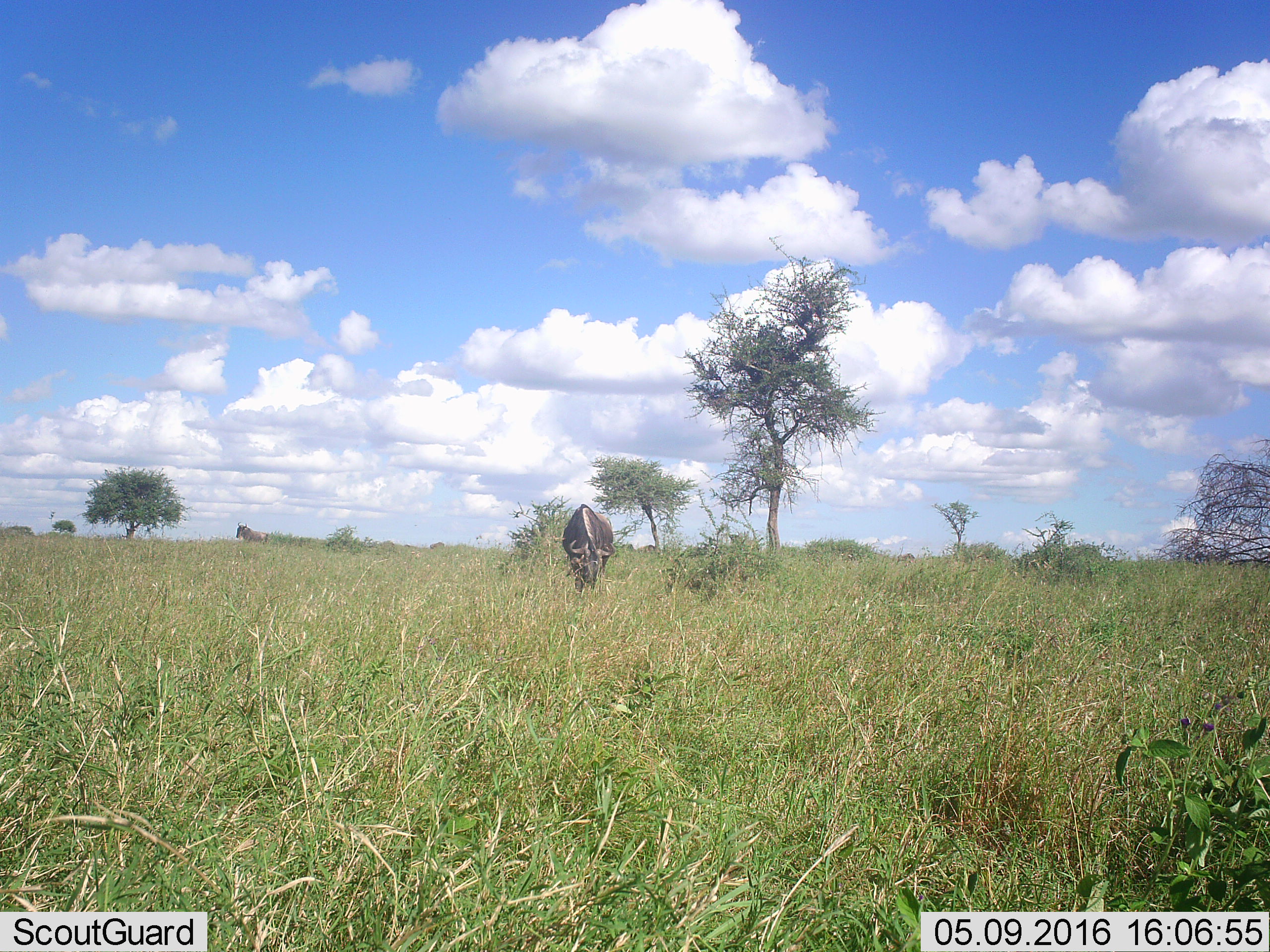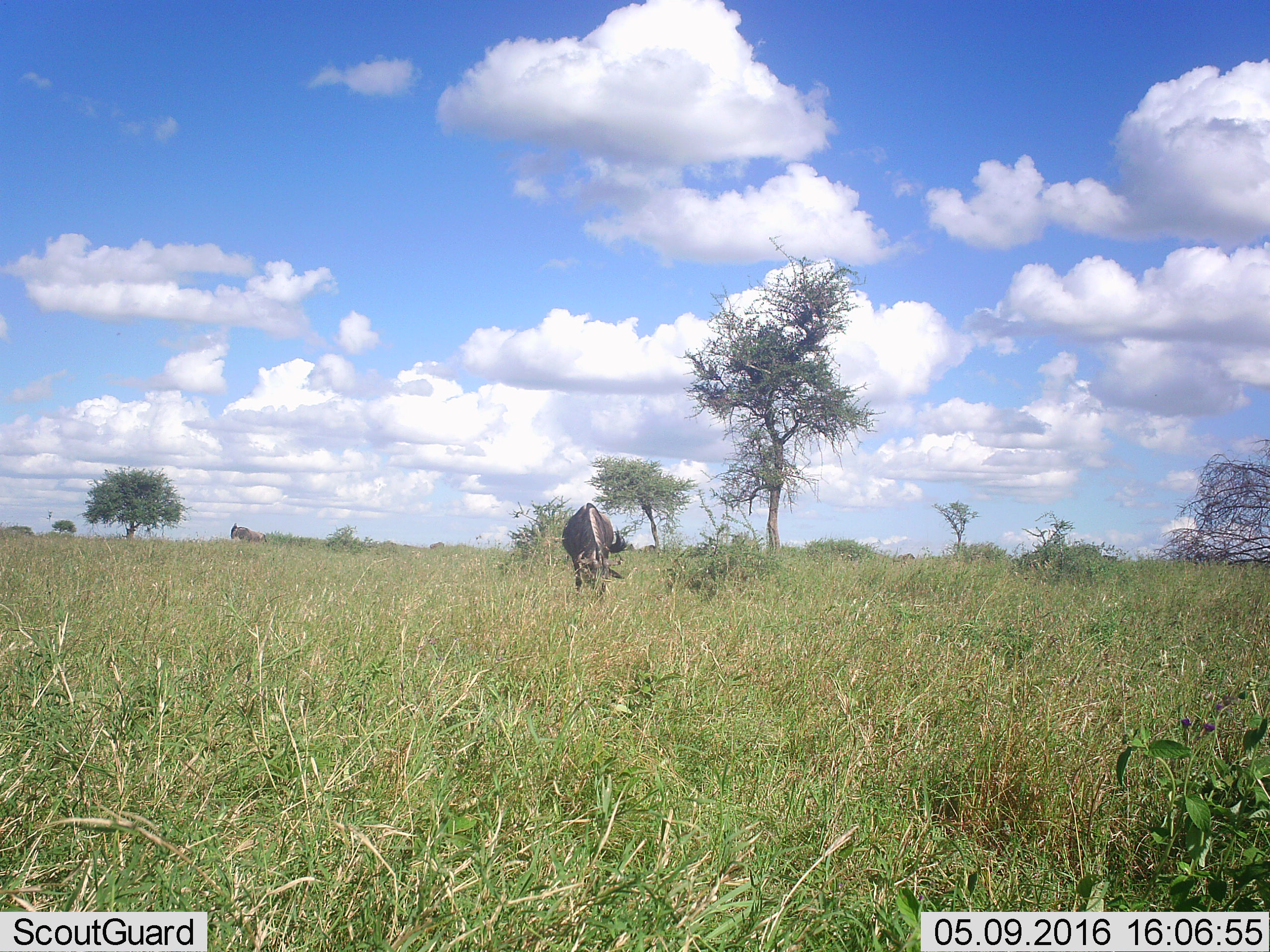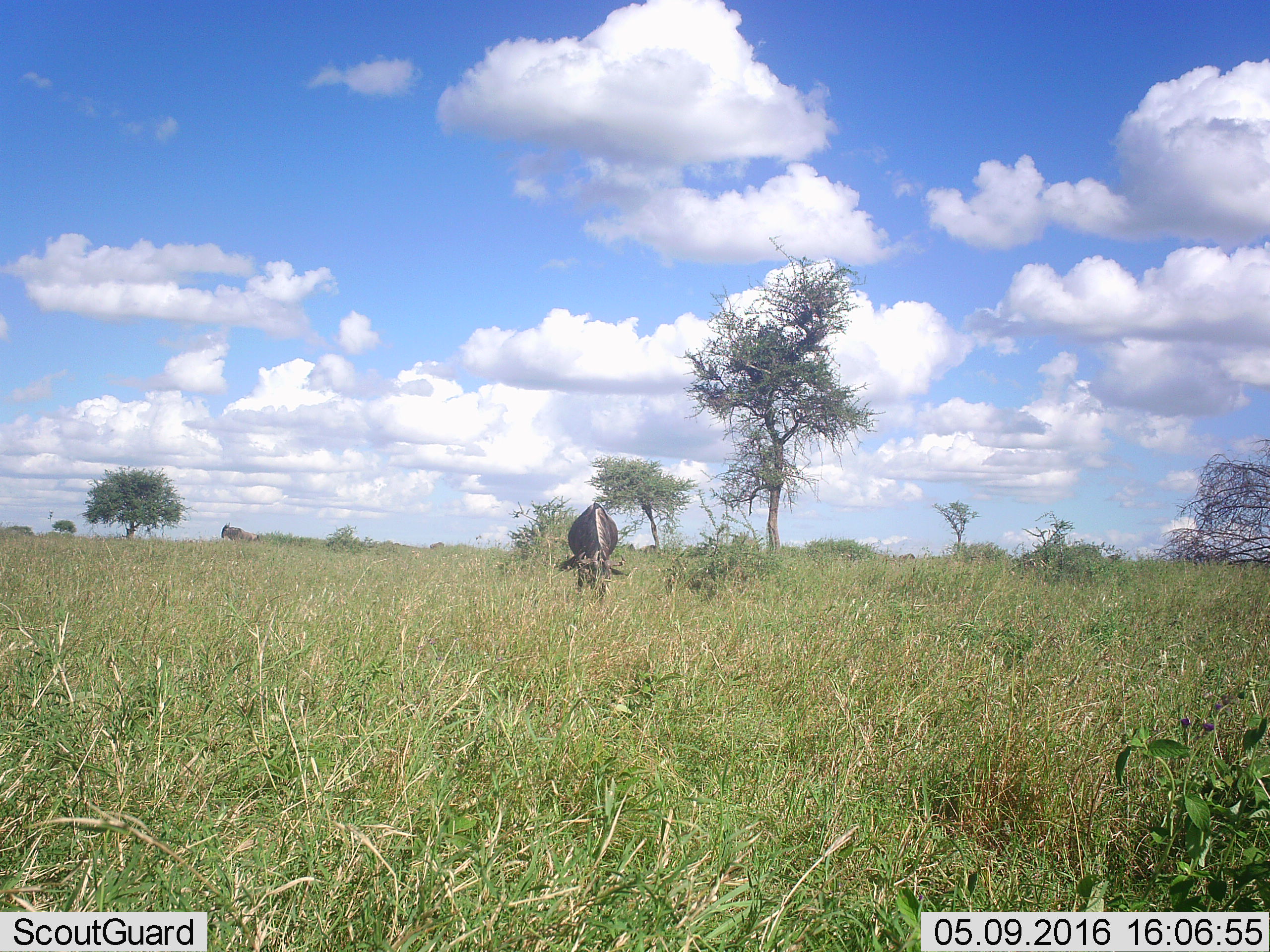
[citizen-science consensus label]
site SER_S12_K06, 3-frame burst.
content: unidentified animal